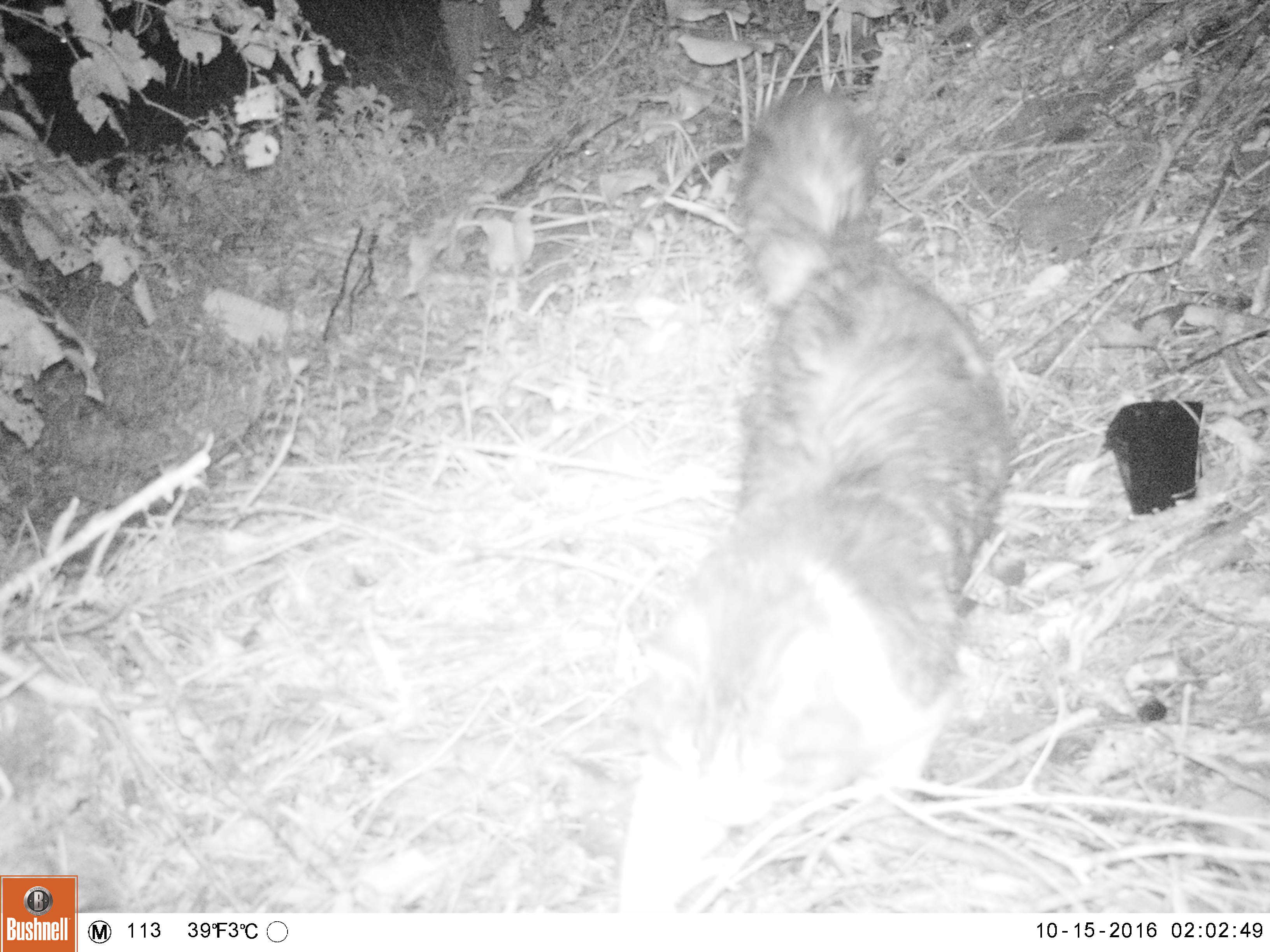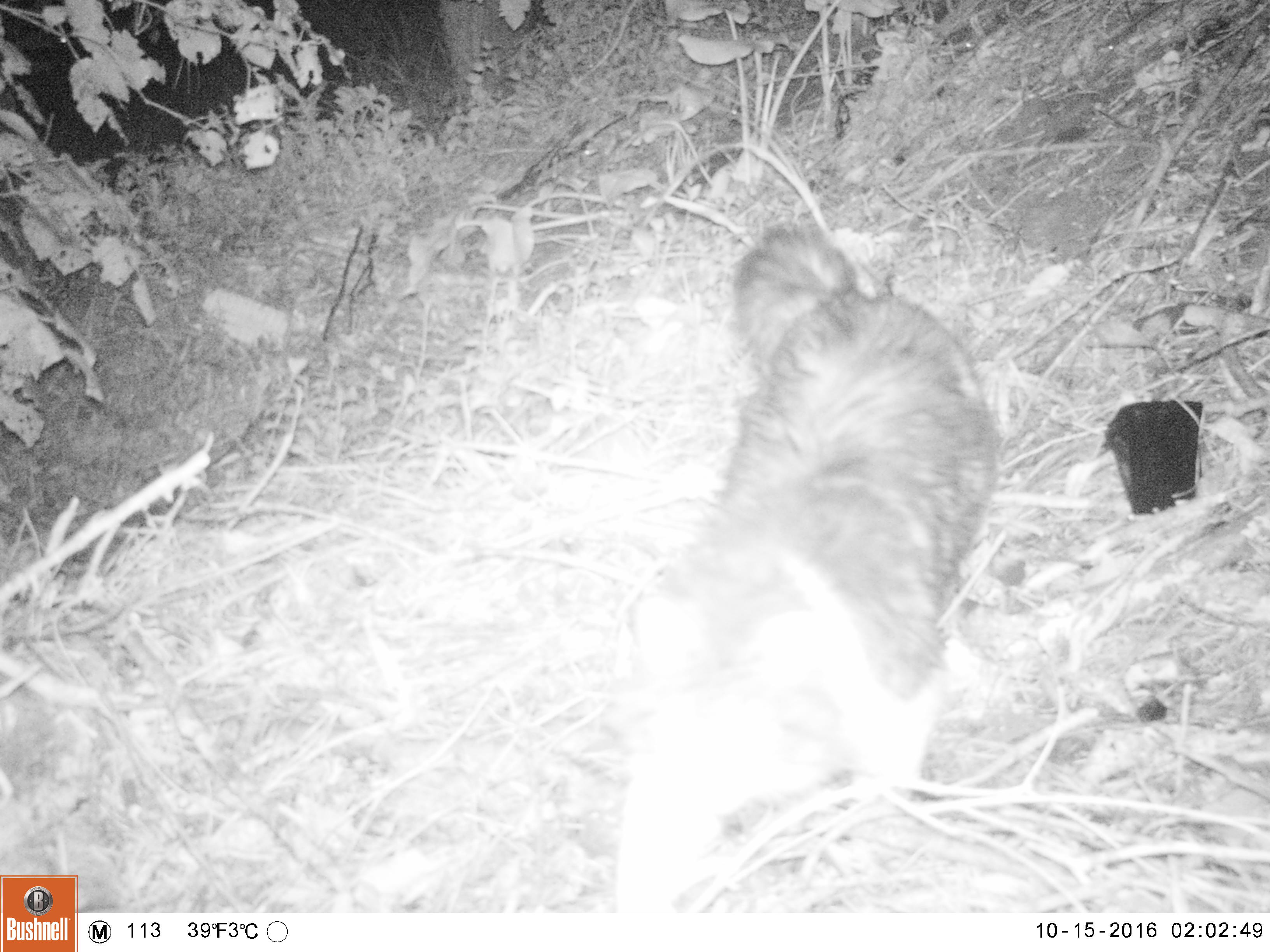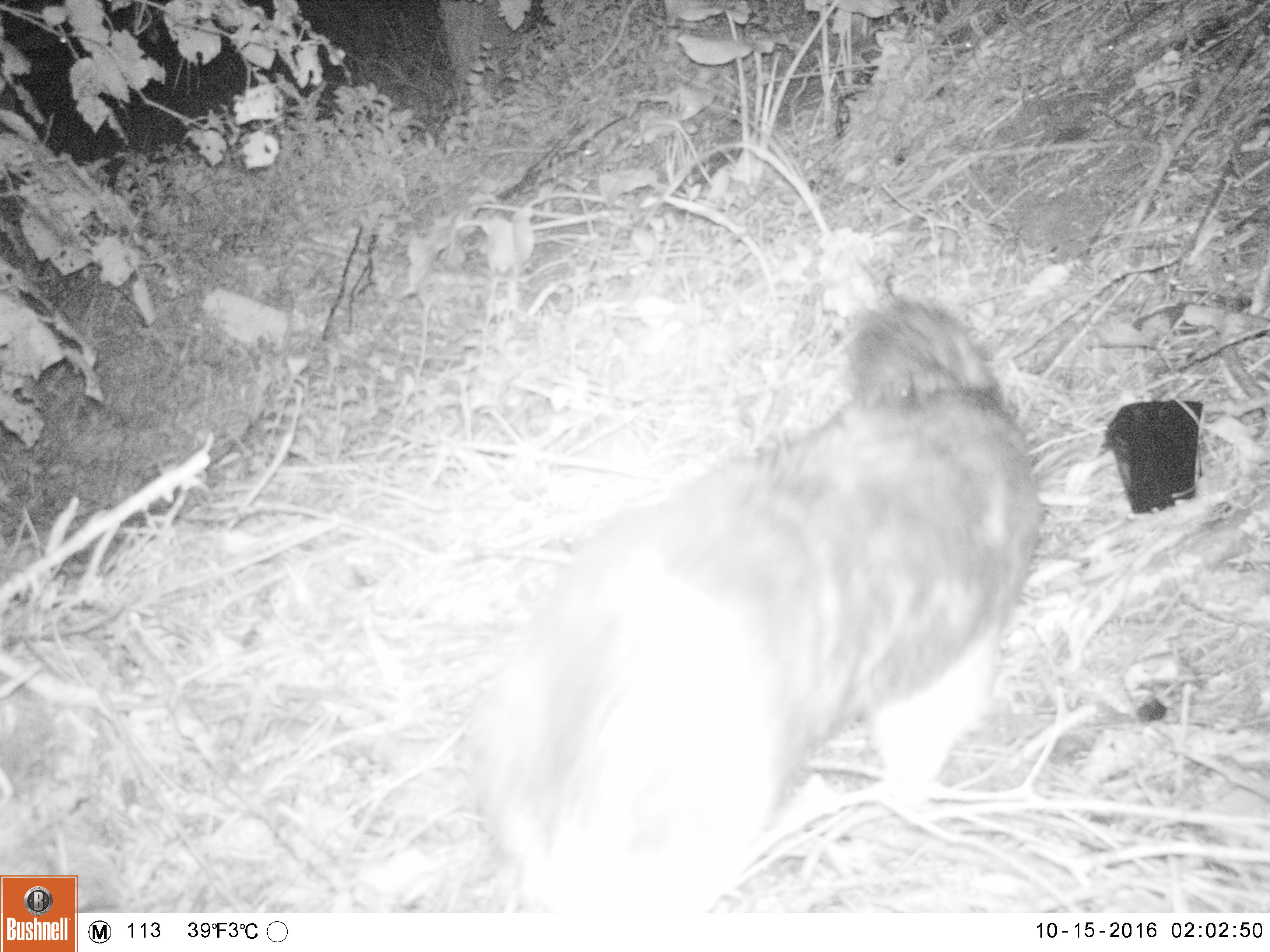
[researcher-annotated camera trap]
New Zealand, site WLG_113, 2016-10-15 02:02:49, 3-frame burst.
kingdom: Animalia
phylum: Chordata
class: Mammalia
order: Carnivora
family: Felidae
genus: Felis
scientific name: Felis catus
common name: domestic cat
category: cat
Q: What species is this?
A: Cat (domestic cat) (Felis catus).